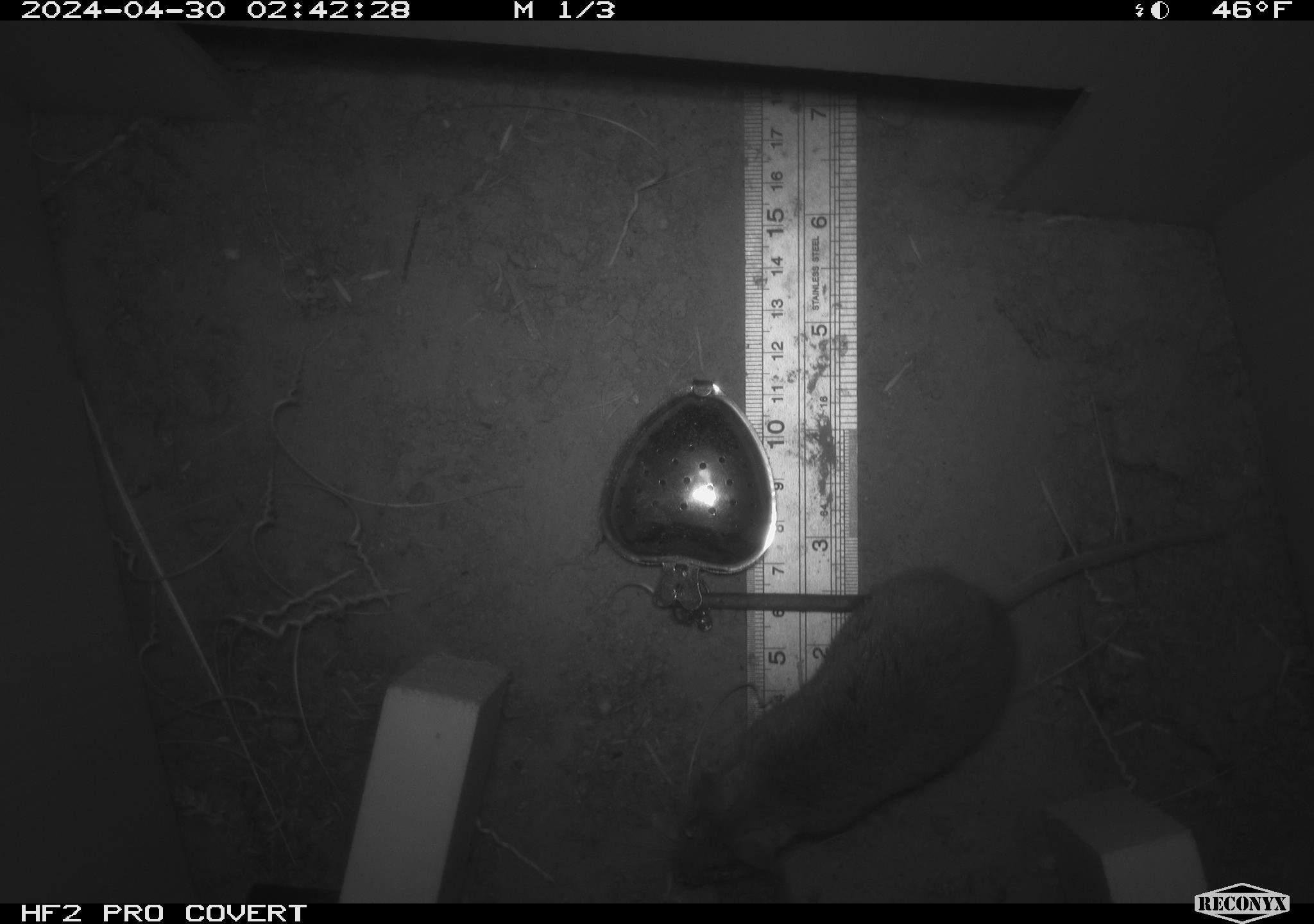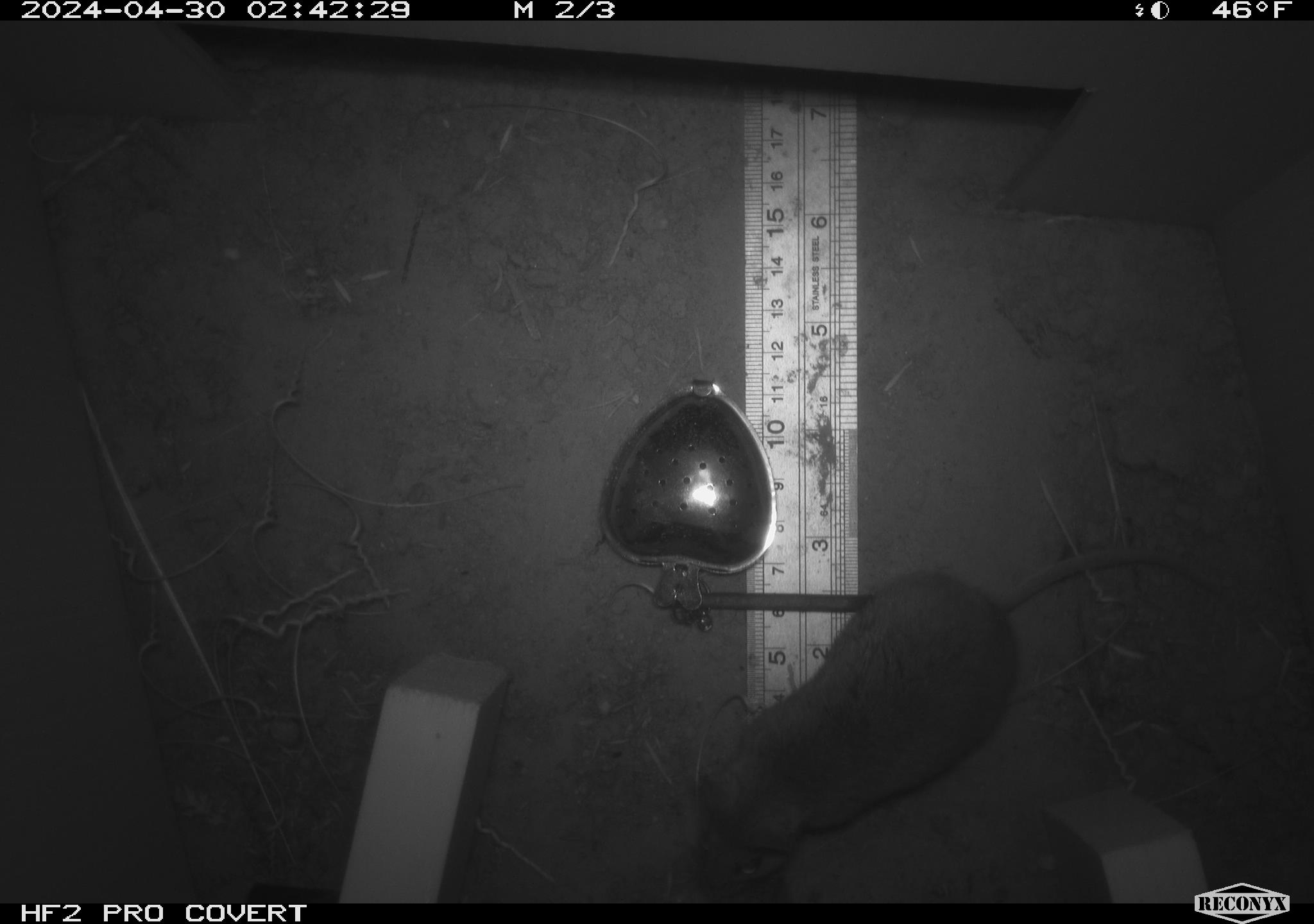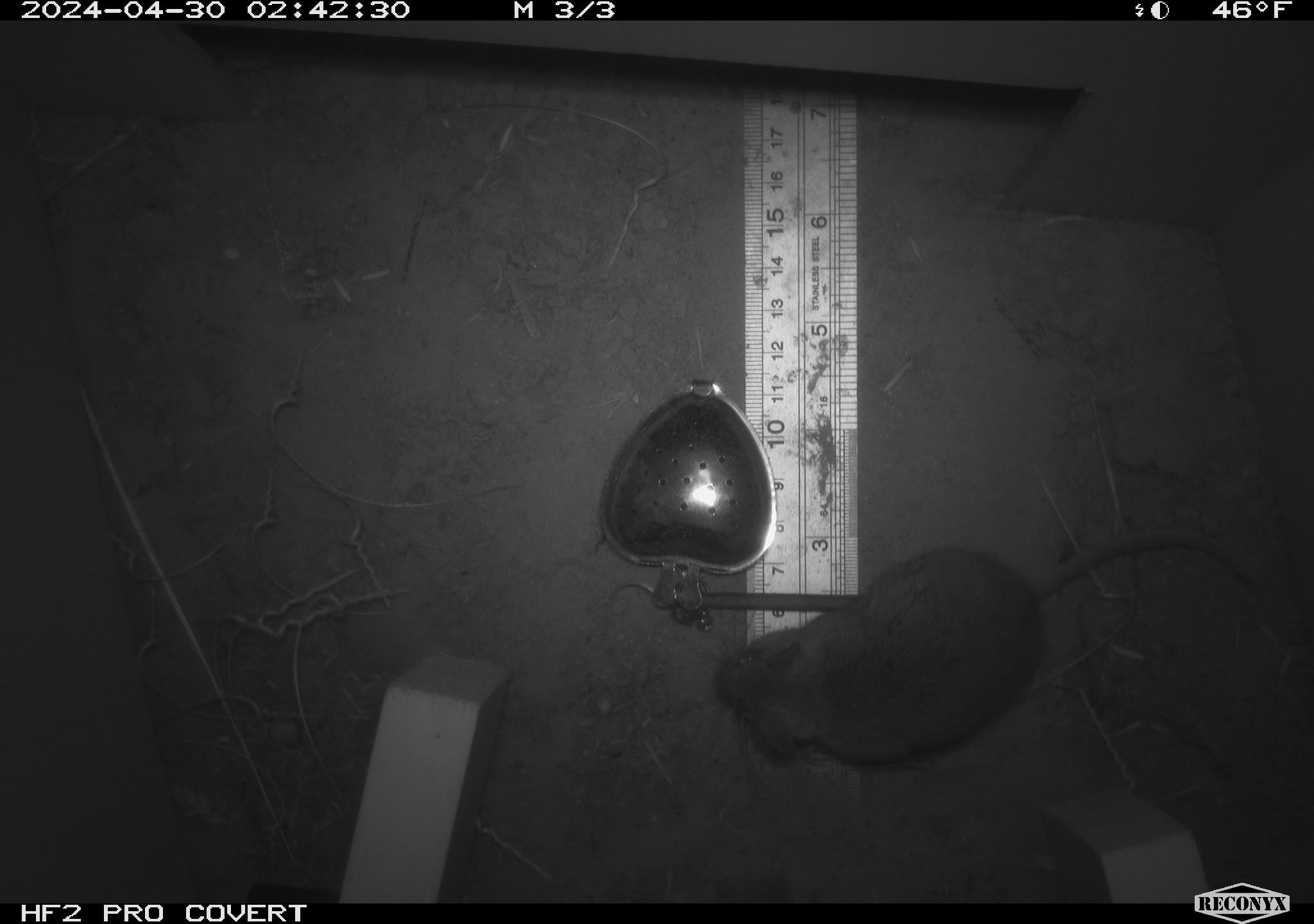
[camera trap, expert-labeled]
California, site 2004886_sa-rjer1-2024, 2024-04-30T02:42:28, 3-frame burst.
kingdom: Animalia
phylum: Chordata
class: Mammalia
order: Rodentia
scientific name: Rodentia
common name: mouse species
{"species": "mouse species (Rodentia)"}